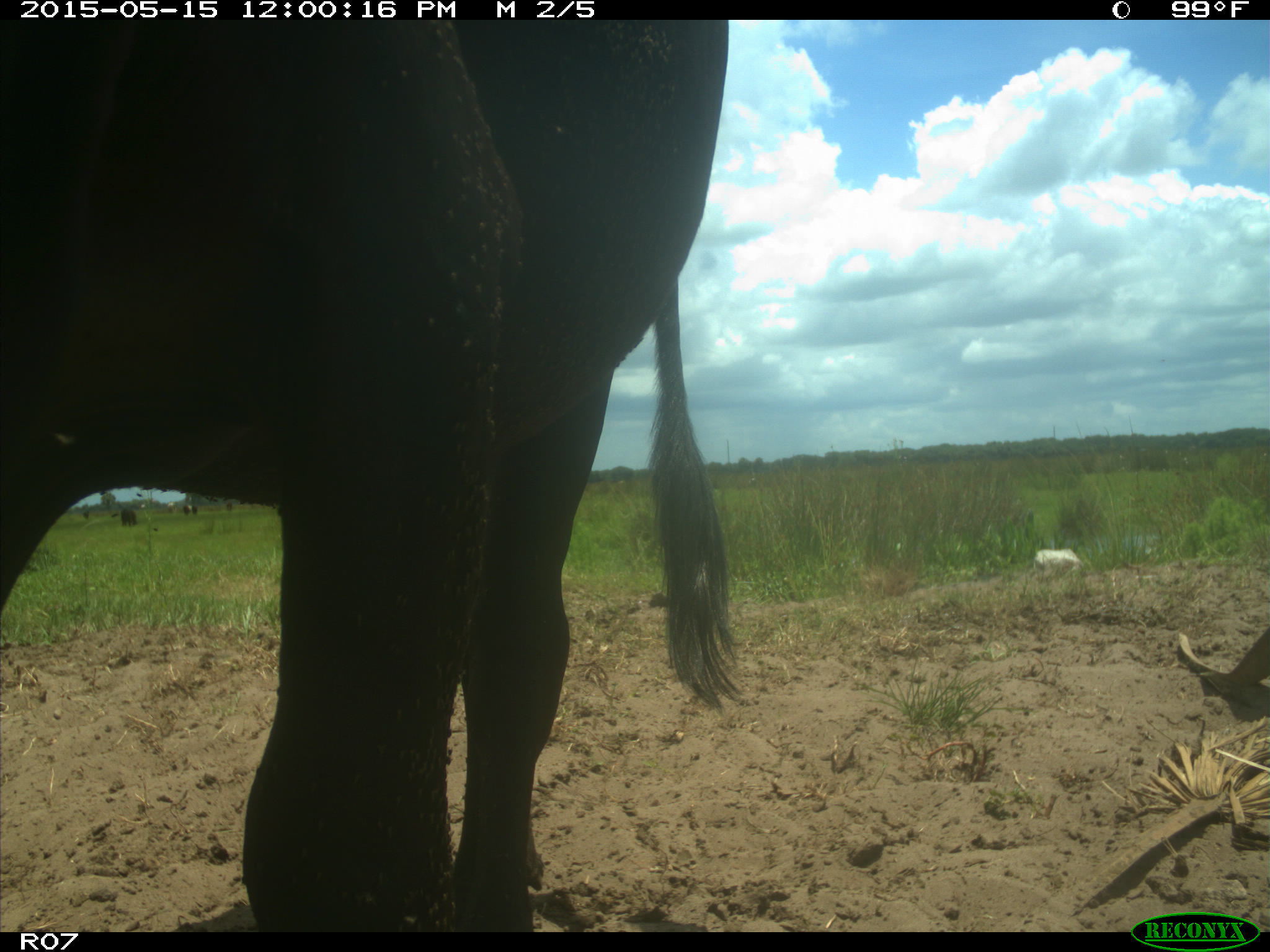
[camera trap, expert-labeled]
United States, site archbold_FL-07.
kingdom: Animalia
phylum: Chordata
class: Mammalia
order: Artiodactyla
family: Bovidae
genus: Bos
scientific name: Bos taurus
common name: domestic cow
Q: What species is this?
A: Bos taurus (domestic cow).